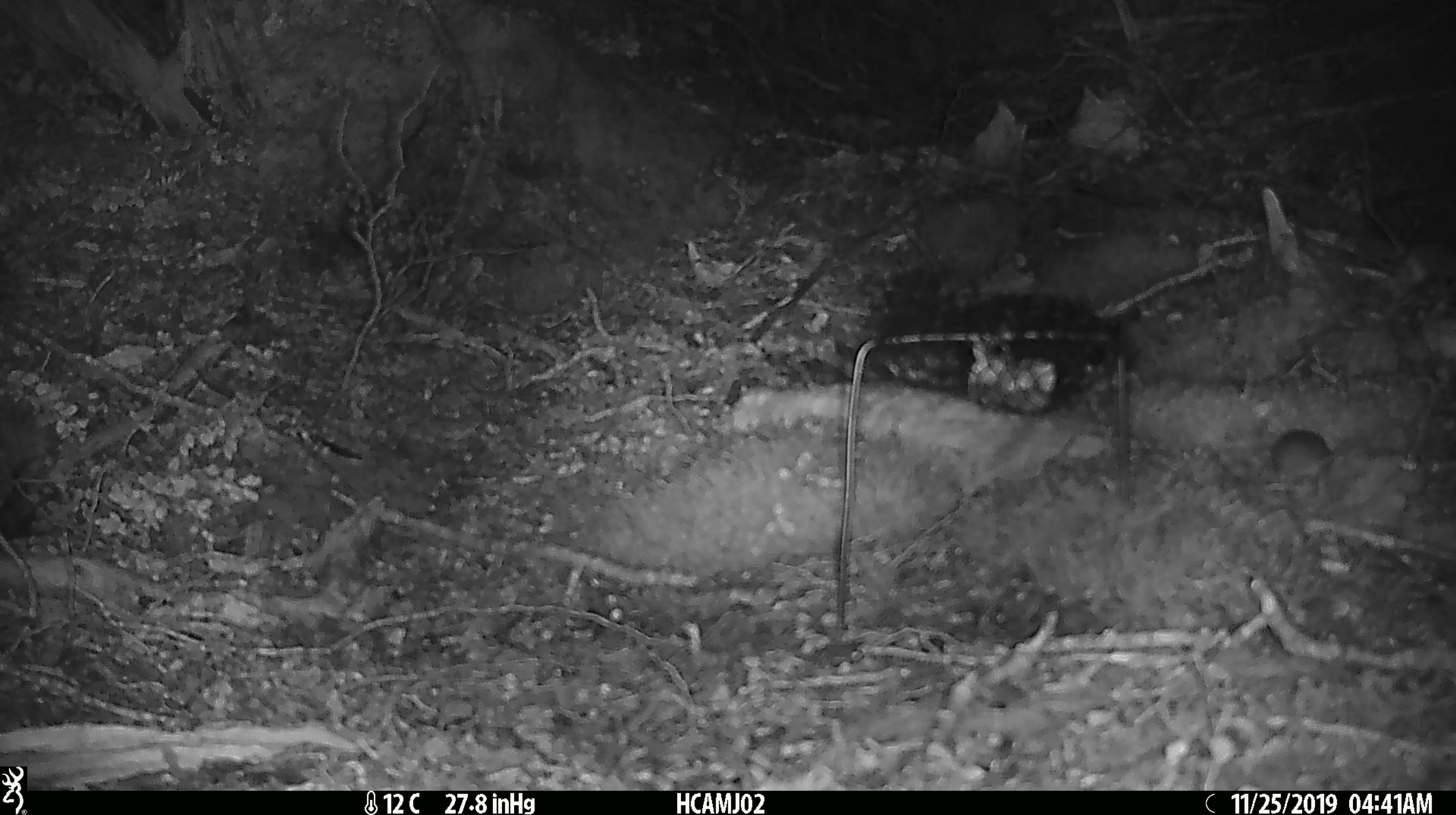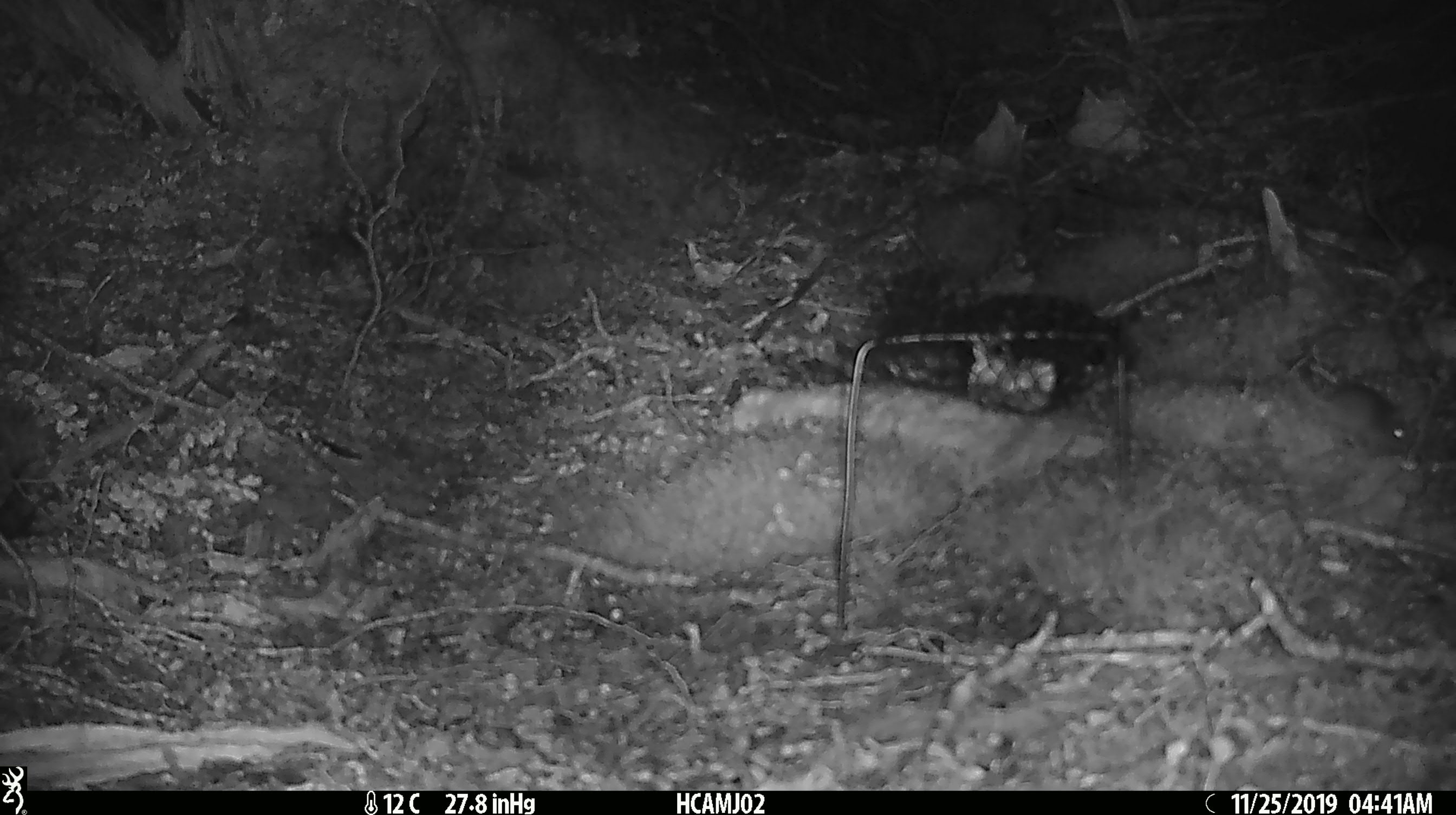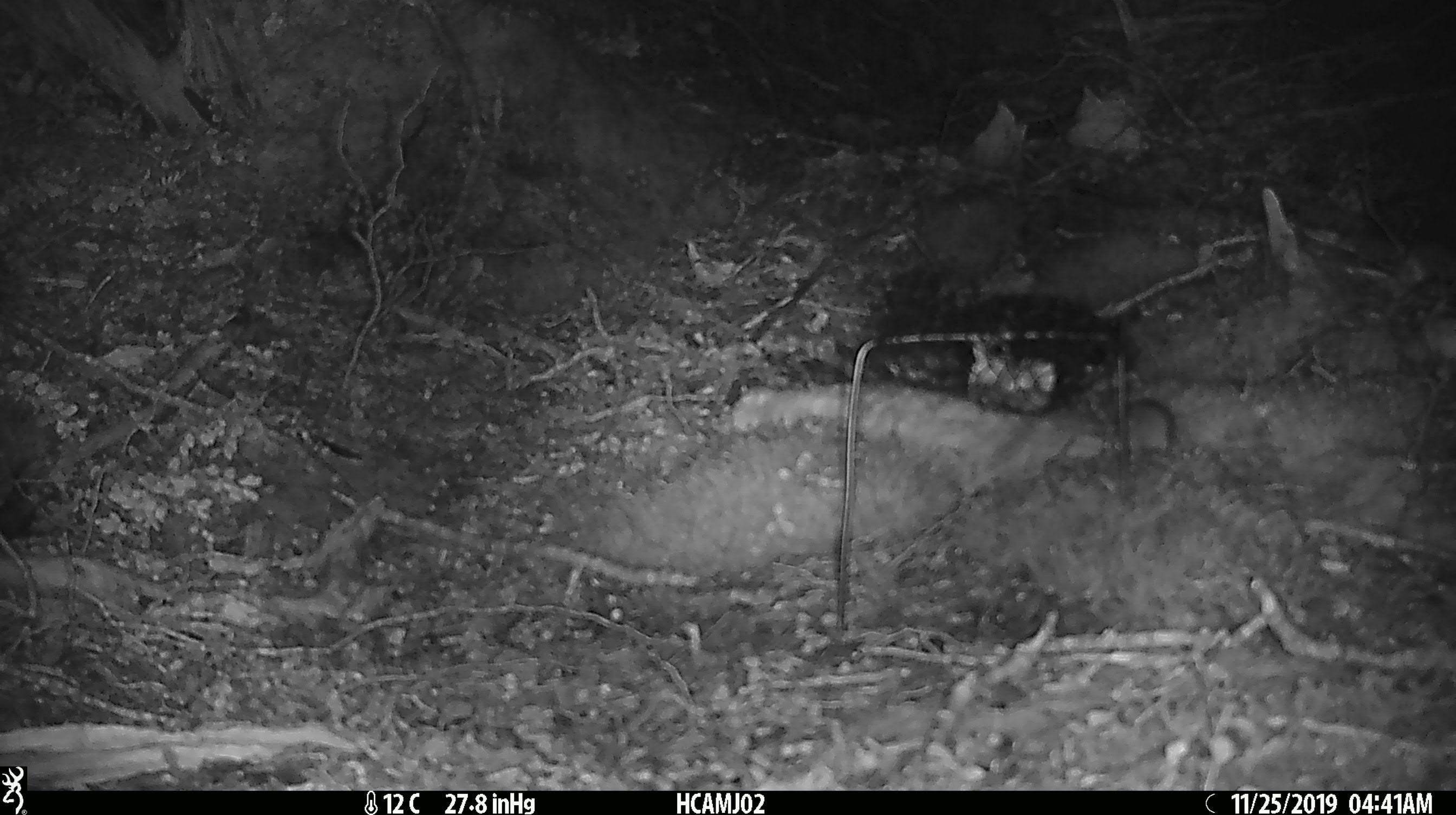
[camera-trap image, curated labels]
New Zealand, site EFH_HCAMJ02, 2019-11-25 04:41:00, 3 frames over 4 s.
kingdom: Animalia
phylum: Chordata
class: Mammalia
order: Rodentia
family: Muridae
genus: Mus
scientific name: Mus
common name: mouse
Mouse (Mus).